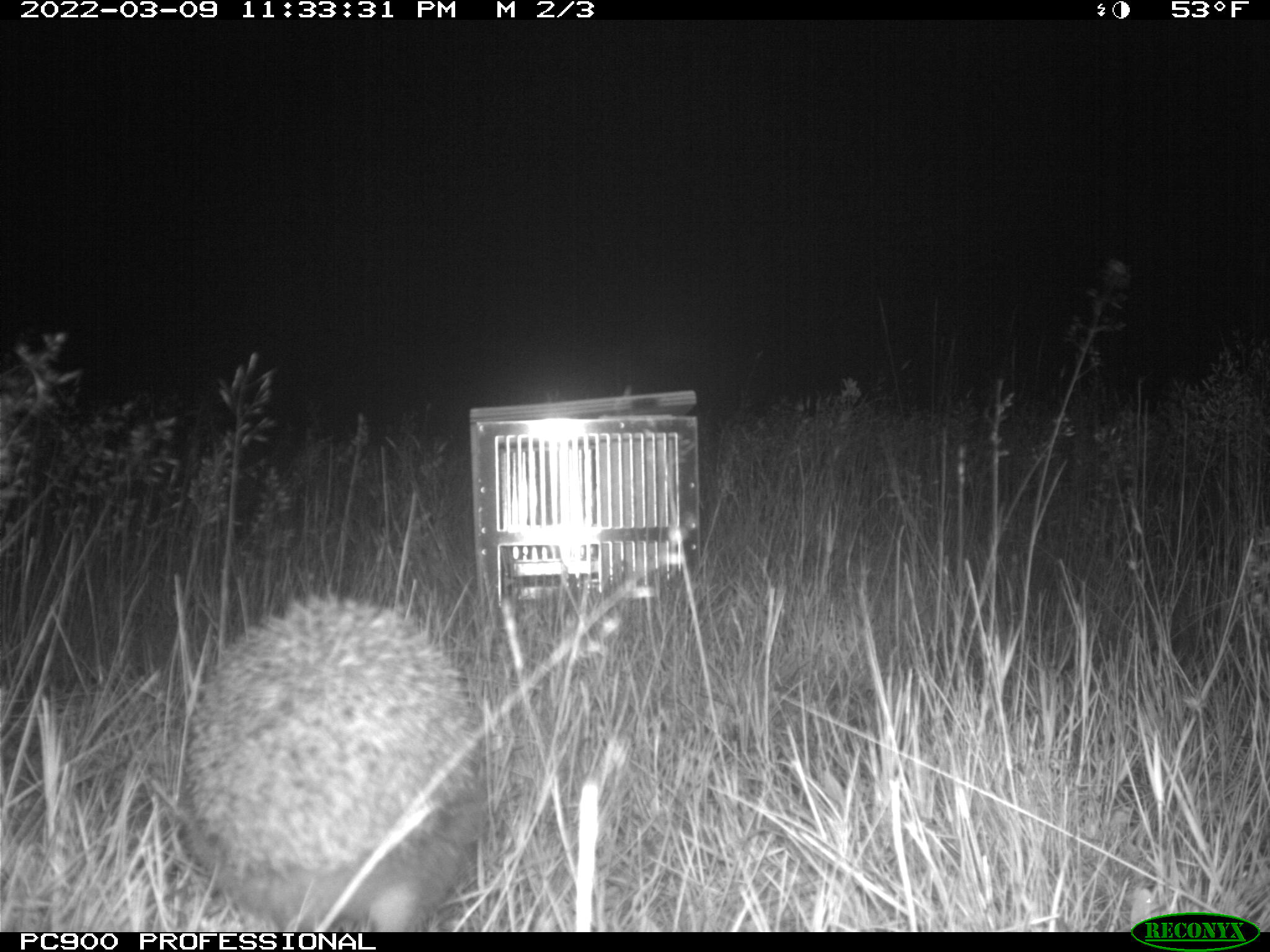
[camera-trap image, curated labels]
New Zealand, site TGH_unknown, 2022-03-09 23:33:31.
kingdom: Animalia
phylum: Chordata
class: Mammalia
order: Eulipotyphla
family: Erinaceidae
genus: Erinaceus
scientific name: Erinaceus europaeus europaeus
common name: european hedgehog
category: hedgehog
Hedgehog (european hedgehog) (Erinaceus europaeus europaeus).